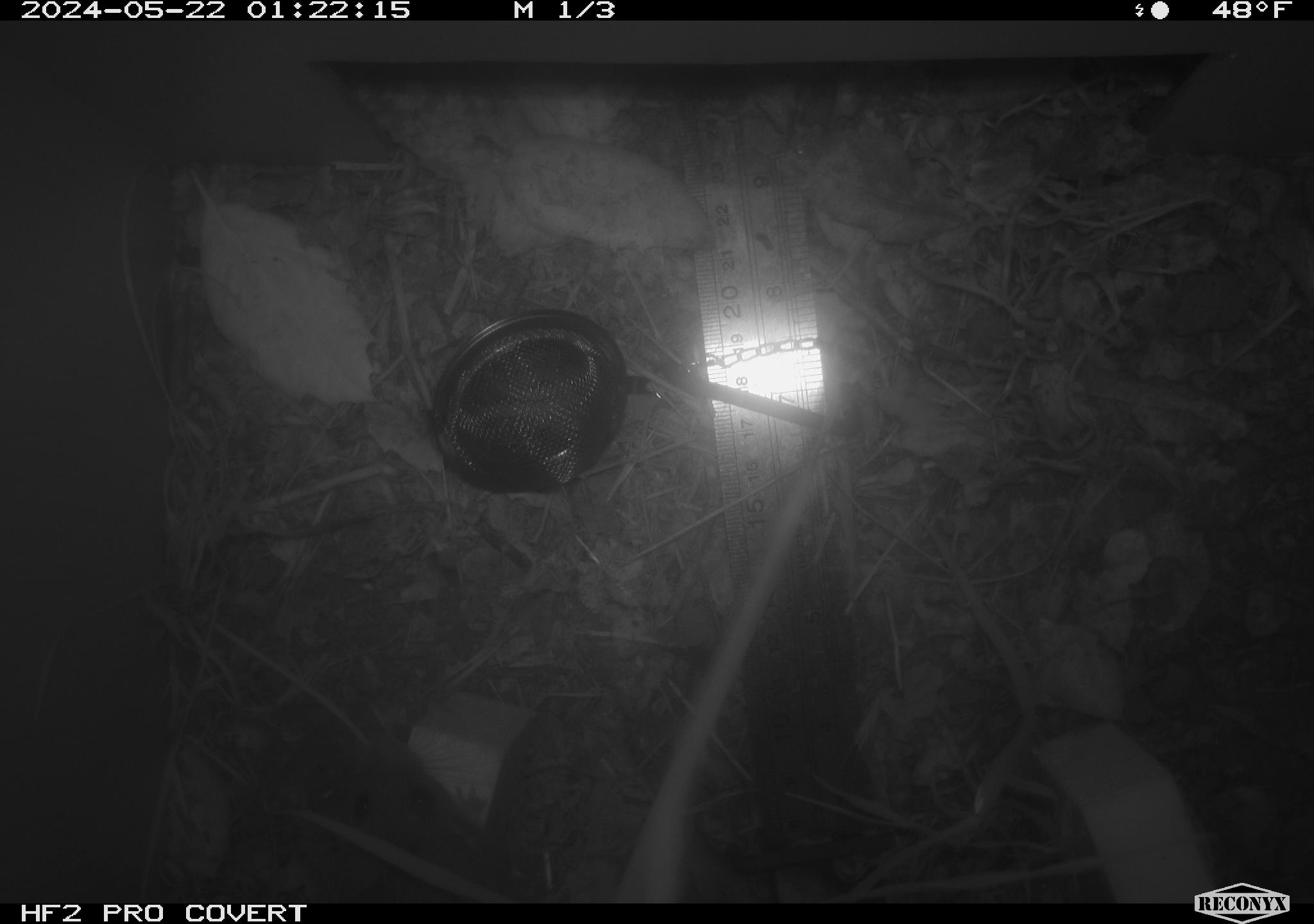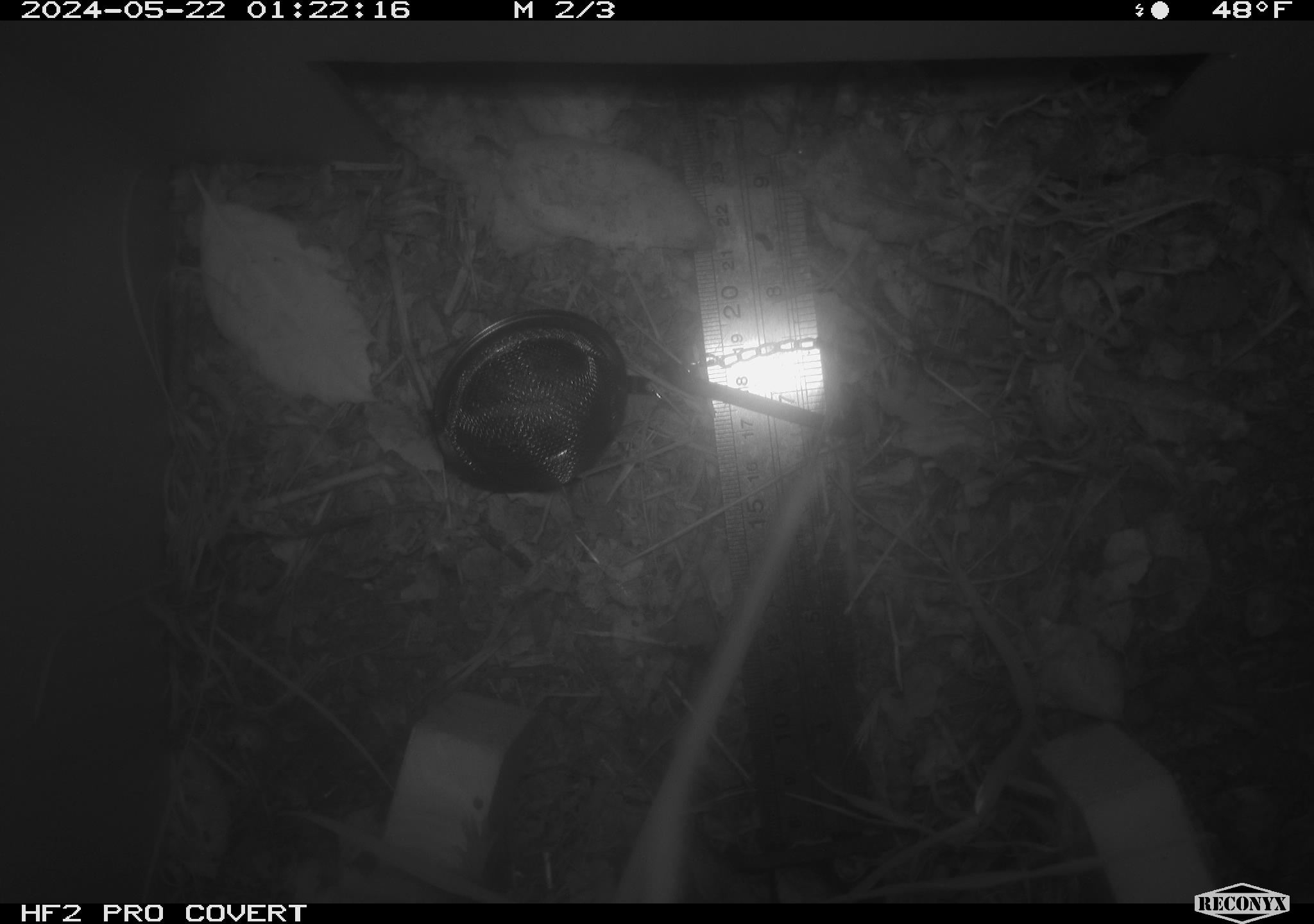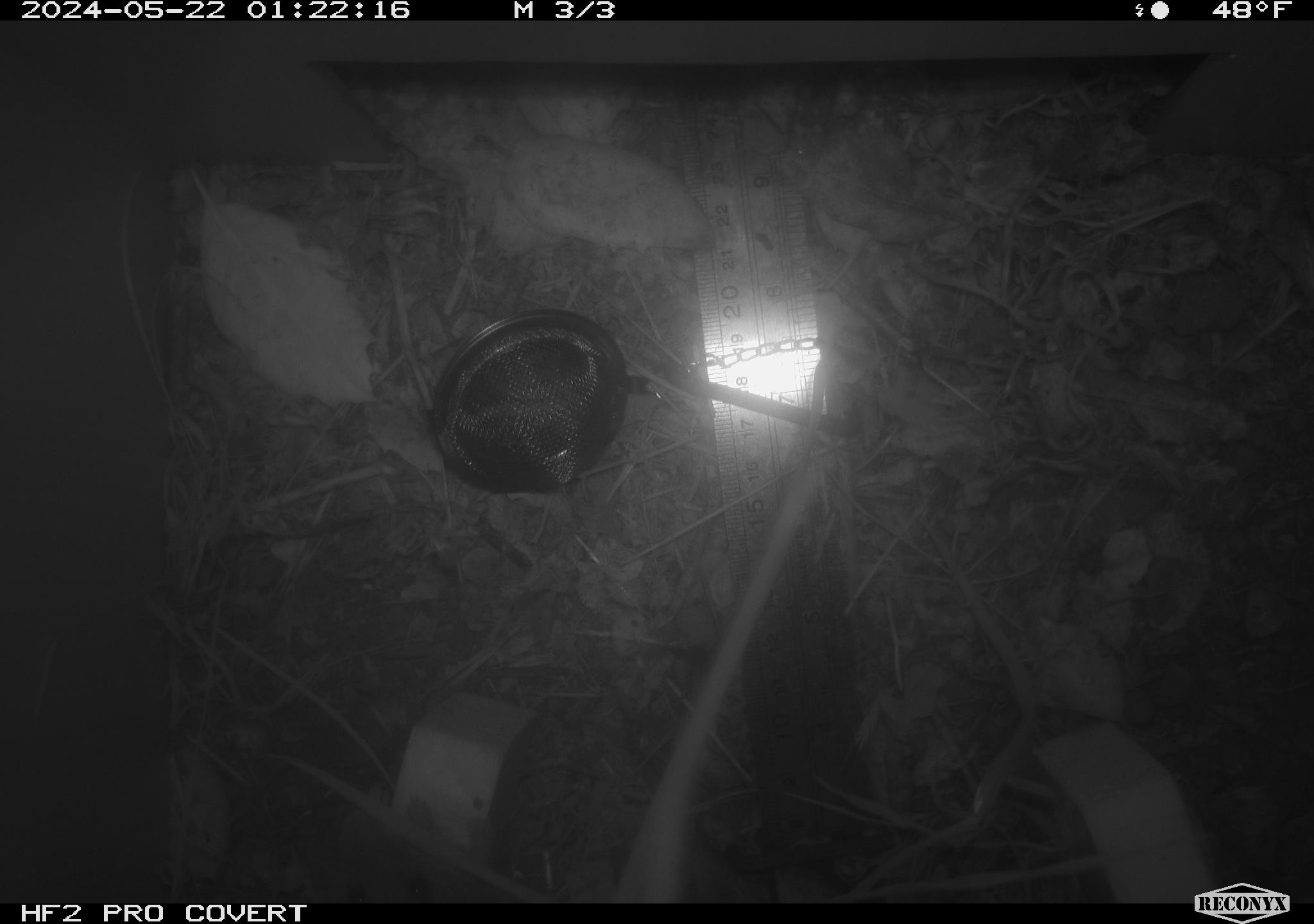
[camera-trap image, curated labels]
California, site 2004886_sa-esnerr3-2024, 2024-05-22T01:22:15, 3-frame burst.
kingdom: Animalia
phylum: Chordata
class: Mammalia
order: Rodentia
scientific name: Rodentia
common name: rodent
Rodent (Rodentia).